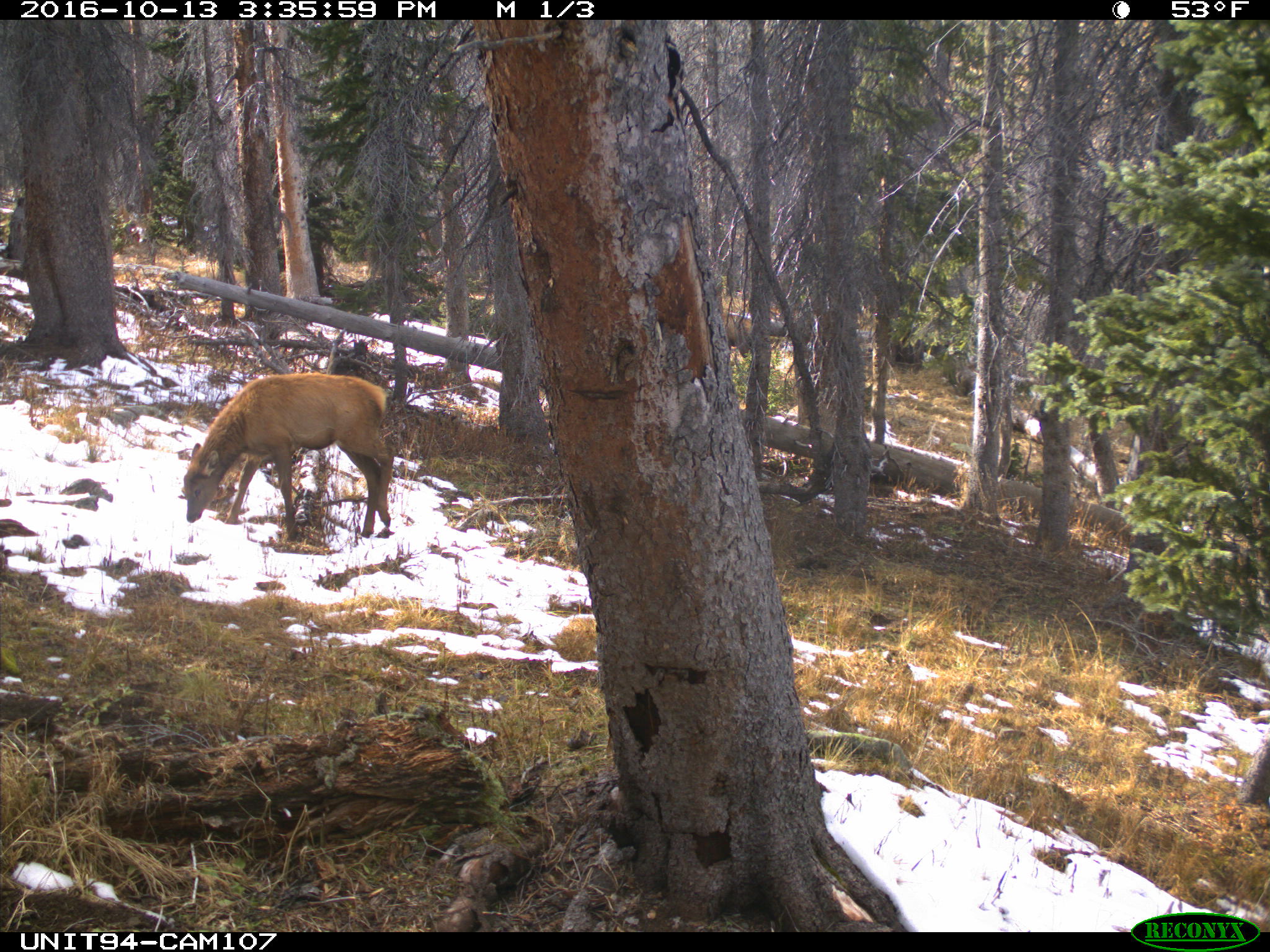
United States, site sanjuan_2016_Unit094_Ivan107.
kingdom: Animalia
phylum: Chordata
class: Mammalia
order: Artiodactyla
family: Cervidae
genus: Cervus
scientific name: Cervus elaphus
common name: red deer